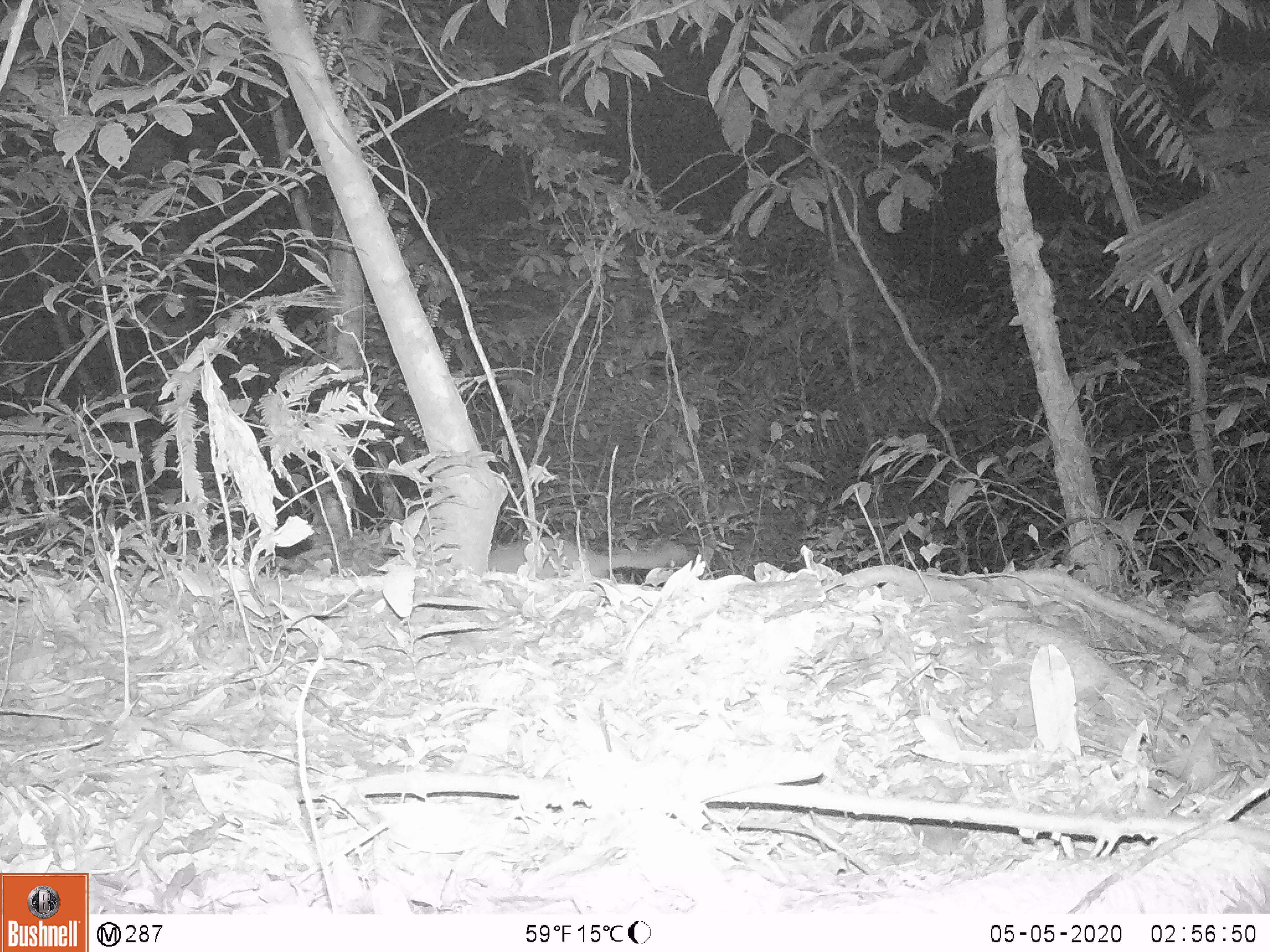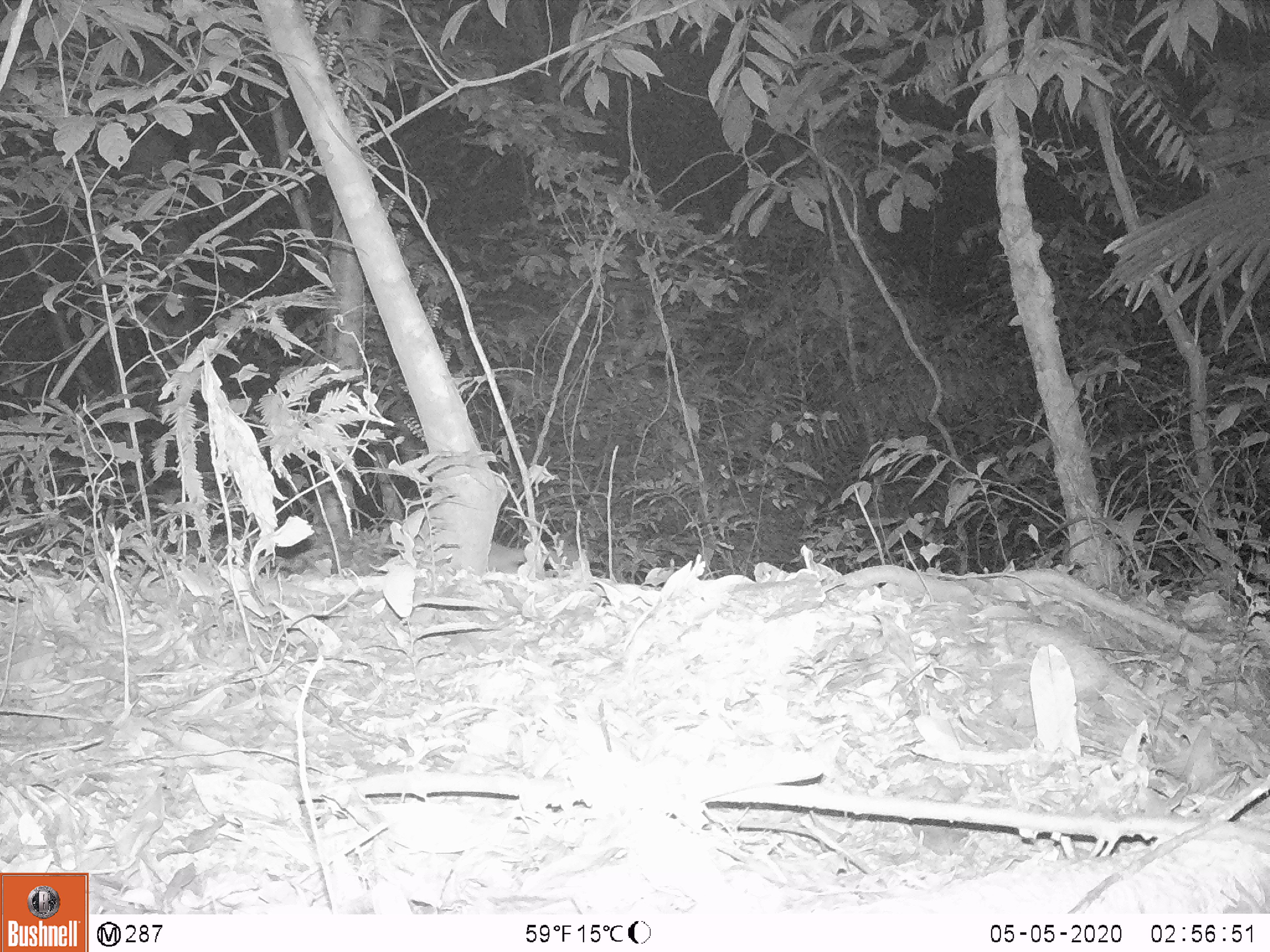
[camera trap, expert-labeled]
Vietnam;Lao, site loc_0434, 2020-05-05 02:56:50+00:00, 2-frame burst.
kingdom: Animalia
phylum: Chordata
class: Mammalia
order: Carnivora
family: Mustelidae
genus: Melogale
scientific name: Melogale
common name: ferret badger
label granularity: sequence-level